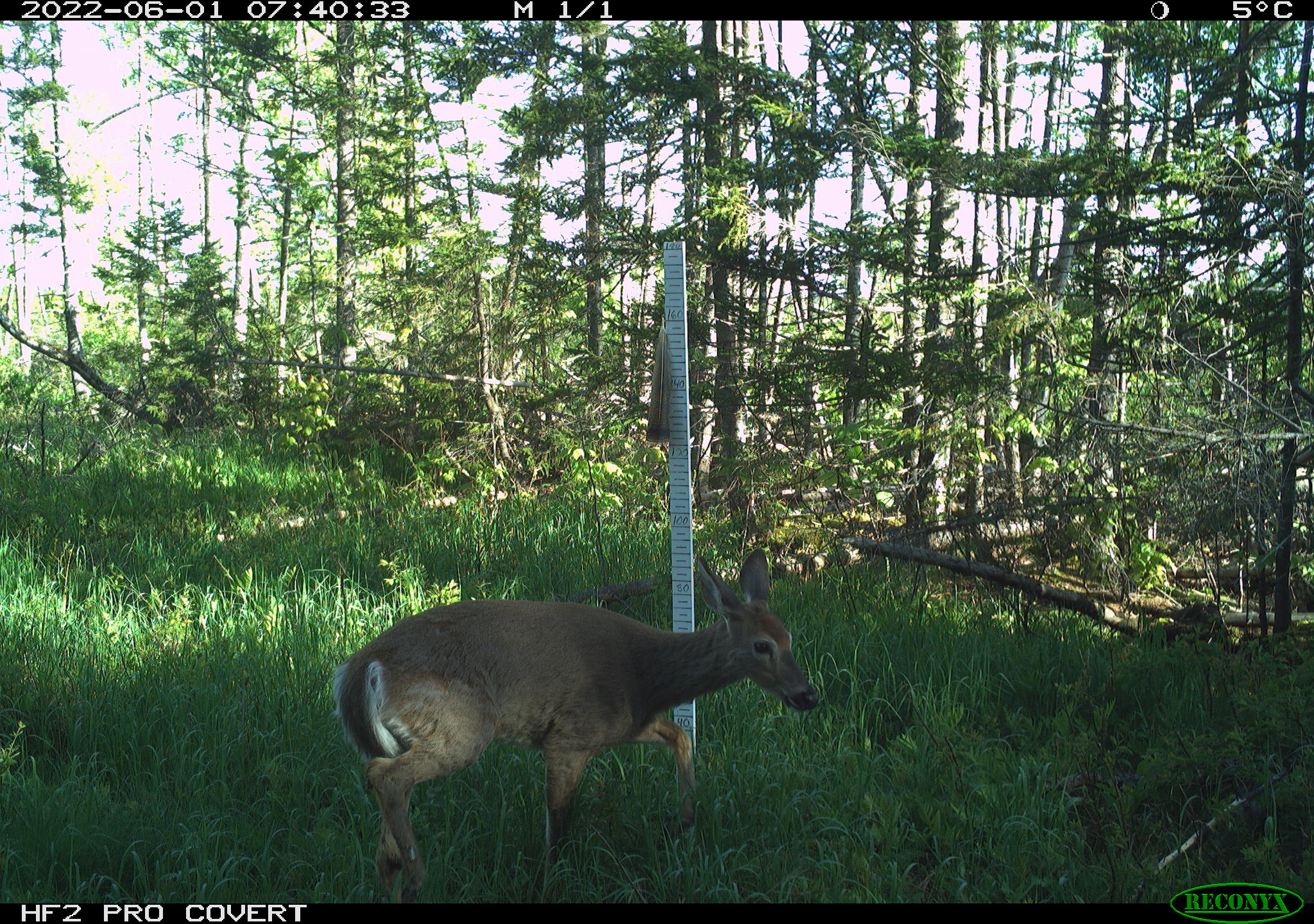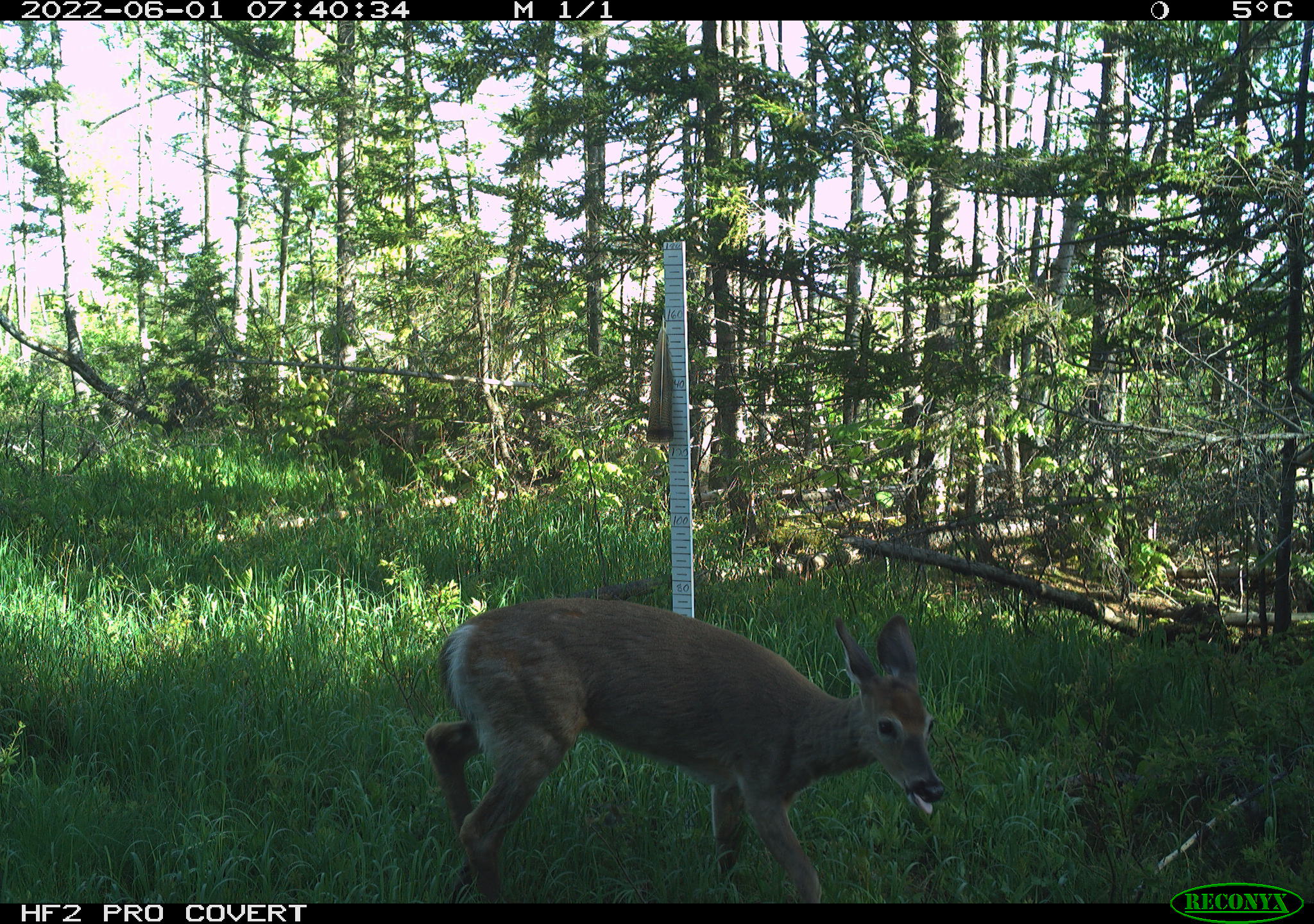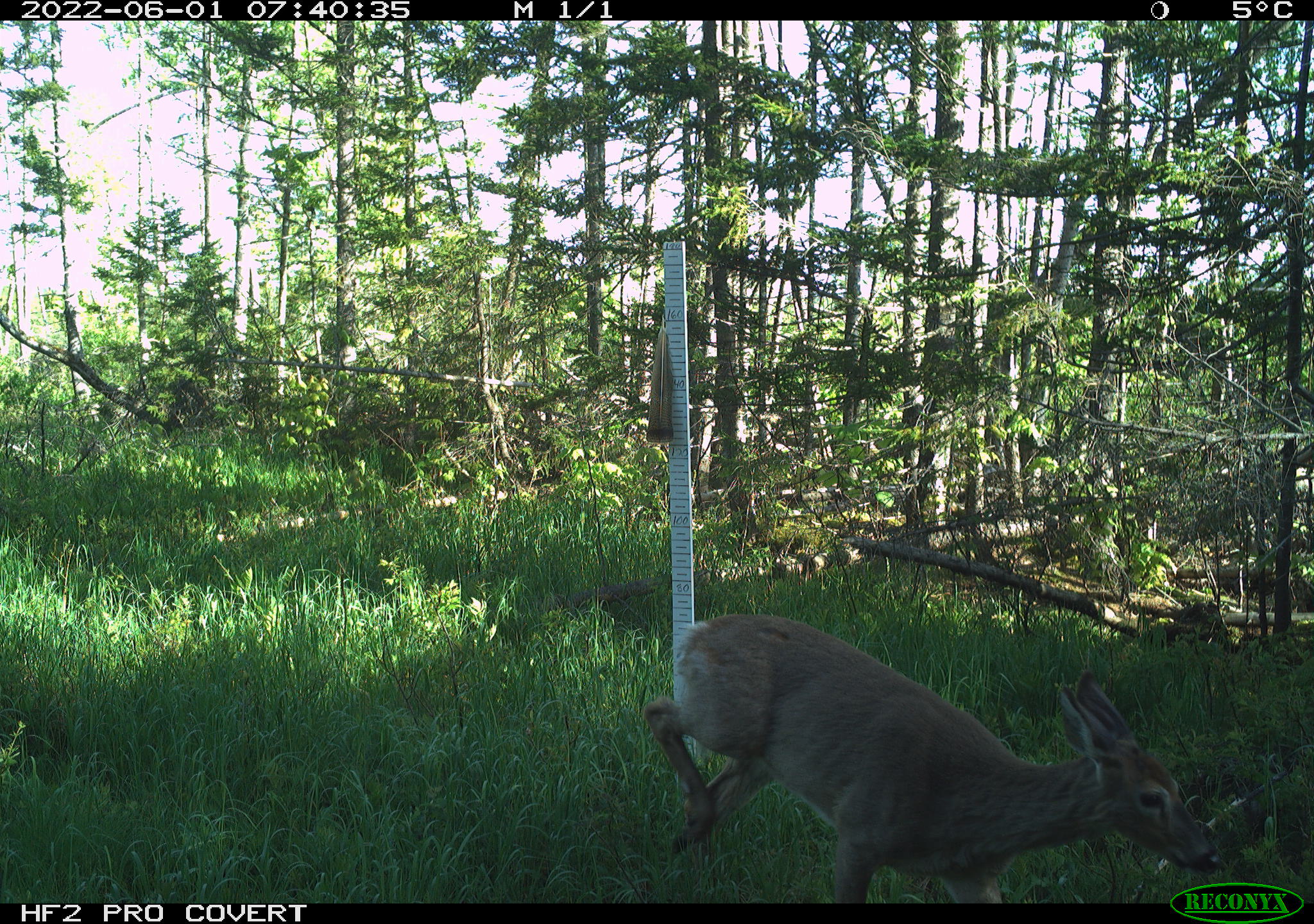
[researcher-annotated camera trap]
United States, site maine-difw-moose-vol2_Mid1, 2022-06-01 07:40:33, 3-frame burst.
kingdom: Animalia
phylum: Chordata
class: Mammalia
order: Artiodactyla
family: Cervidae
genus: Odocoileus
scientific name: Odocoileus virginianus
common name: white-tailed deer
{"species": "white-tailed deer (Odocoileus virginianus)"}